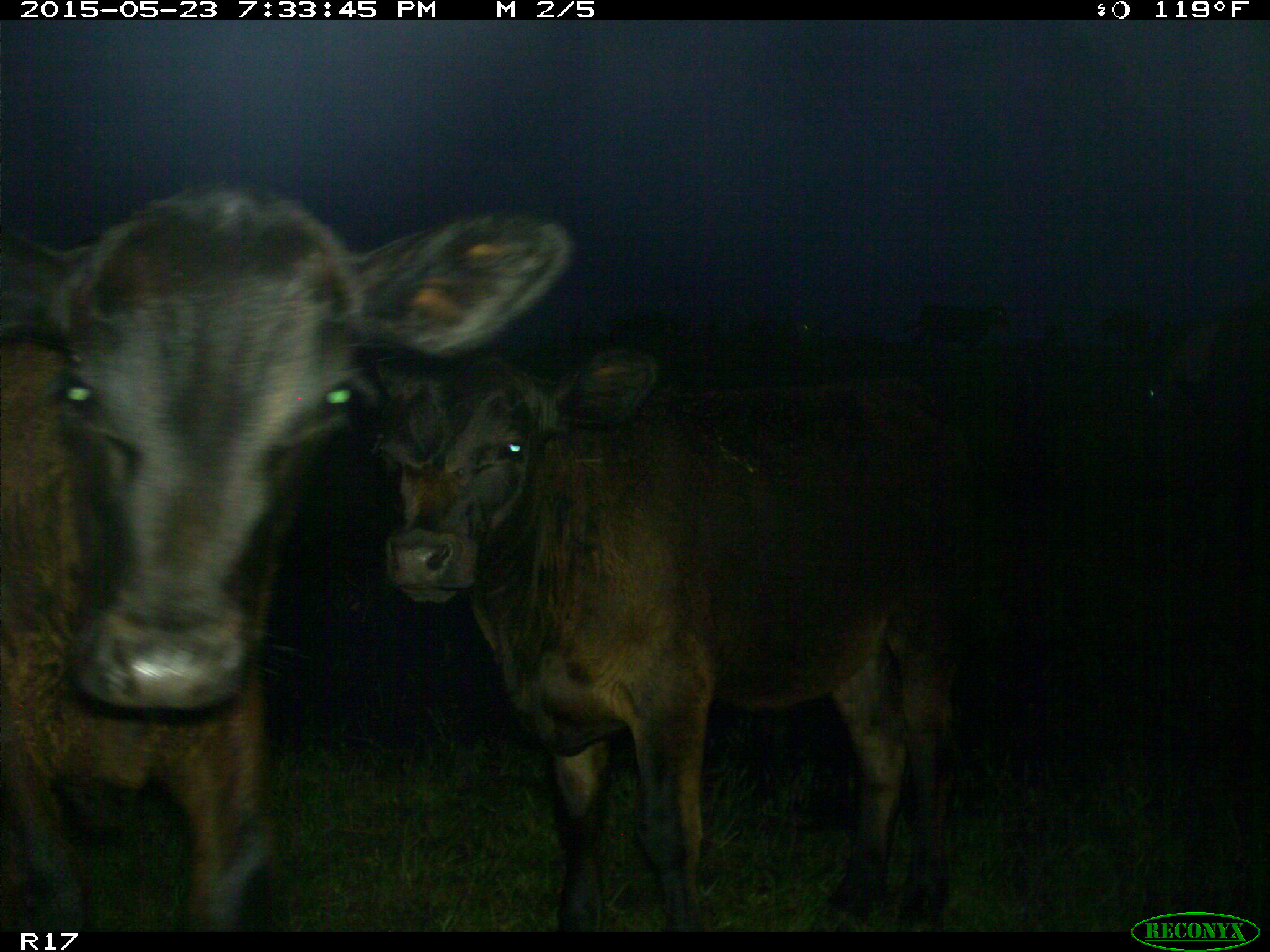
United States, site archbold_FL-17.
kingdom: Animalia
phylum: Chordata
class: Mammalia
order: Artiodactyla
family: Bovidae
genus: Bos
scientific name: Bos taurus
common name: domestic cow